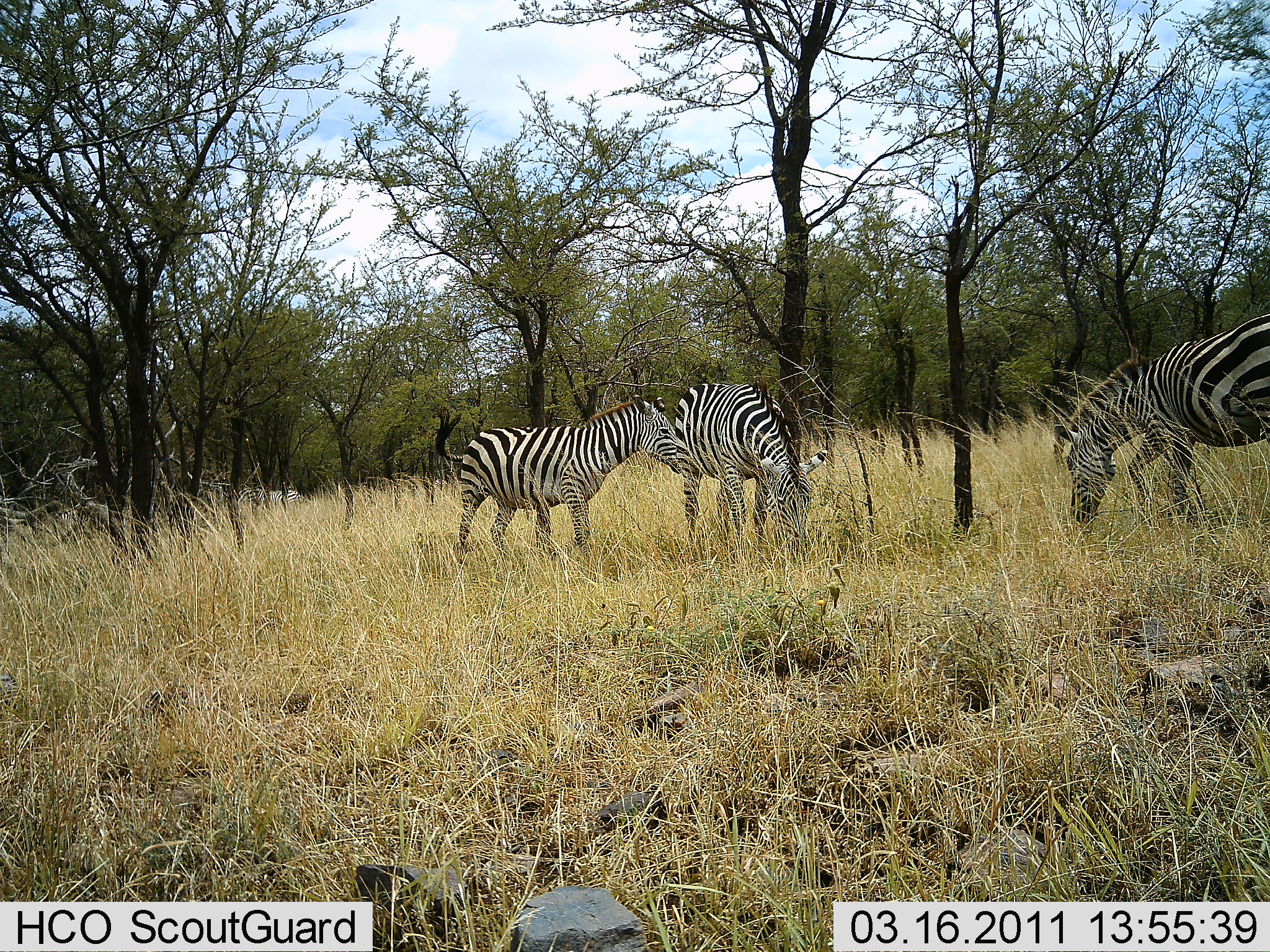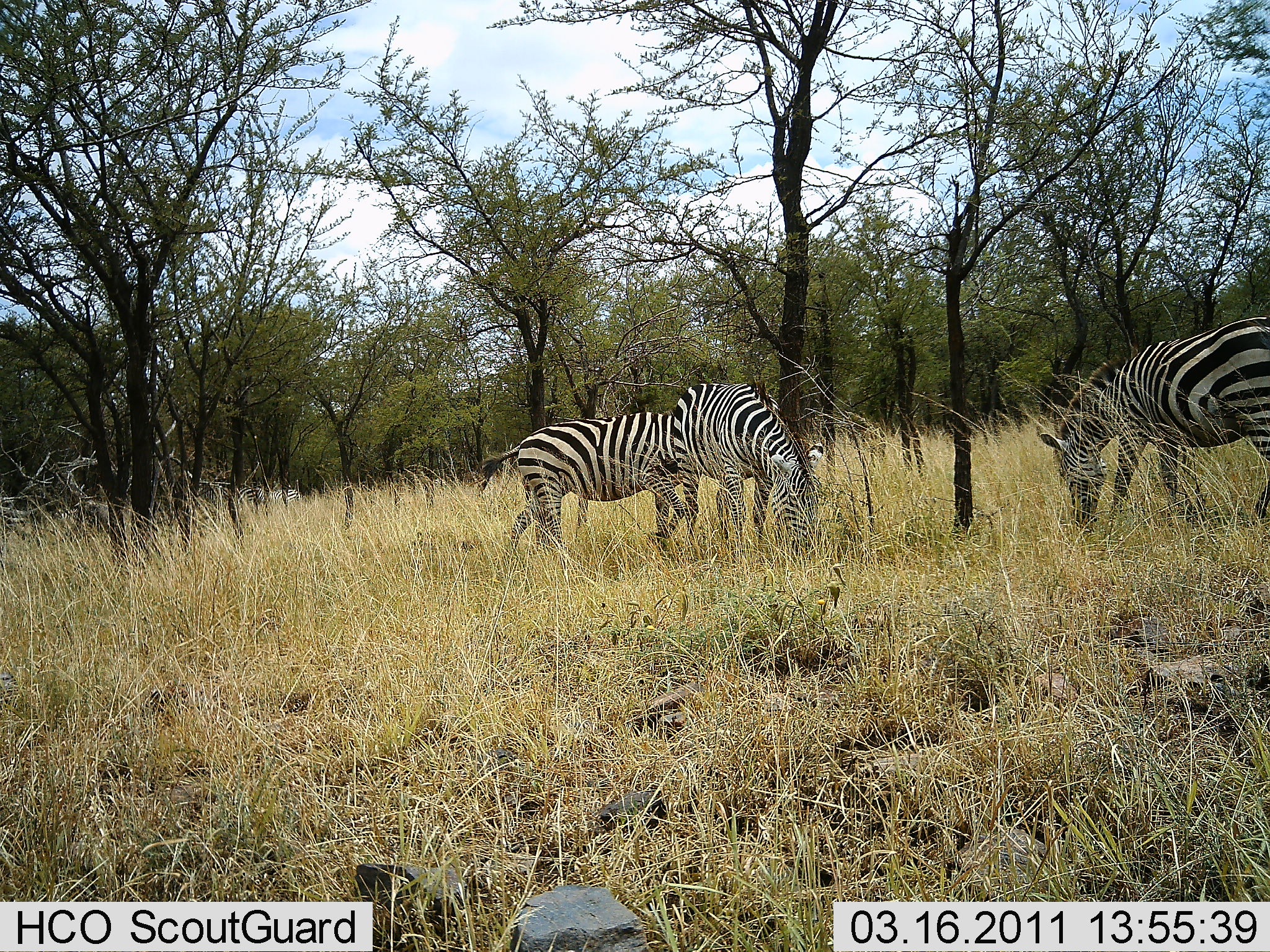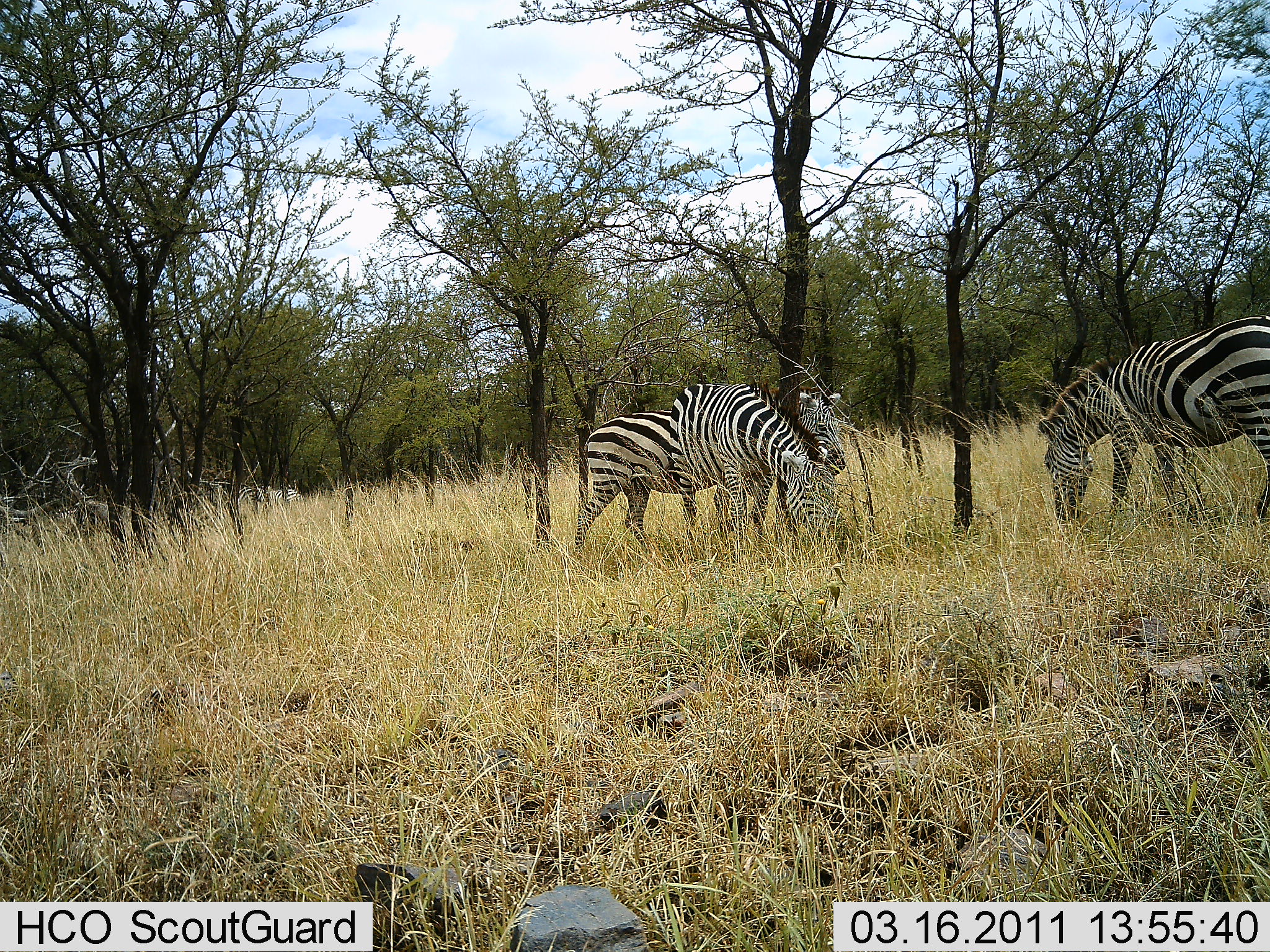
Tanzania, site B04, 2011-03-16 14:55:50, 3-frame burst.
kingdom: Animalia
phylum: Chordata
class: Mammalia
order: Perissodactyla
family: Equidae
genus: Equus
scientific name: Equus quagga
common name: plains zebra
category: zebra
Zebra (plains zebra) (Equus quagga), count 3. Behavior (volunteer vote fractions): standing 27%, resting 0%, moving 45%, interacting 9%. Young present (vote fraction): 0%. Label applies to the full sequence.